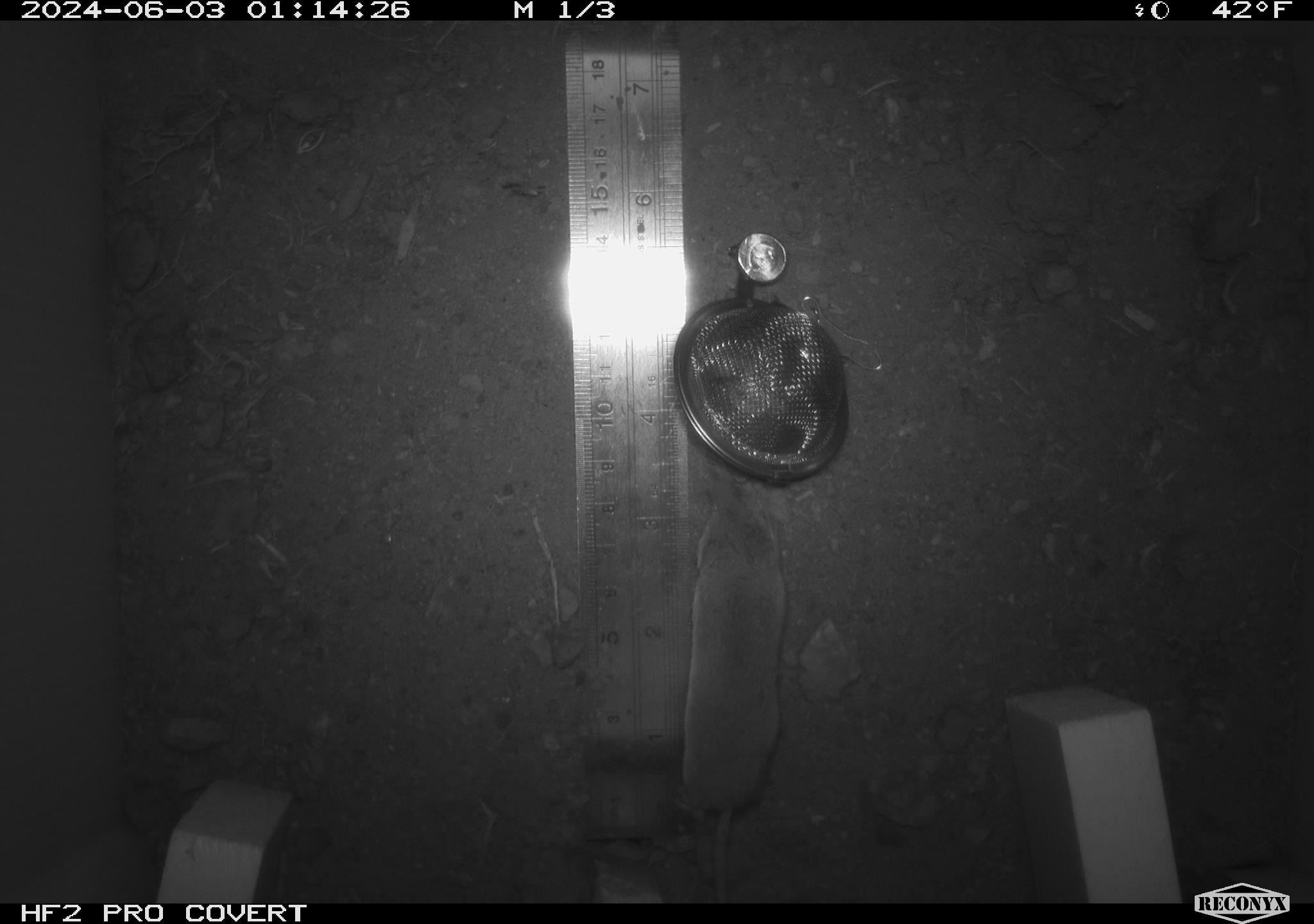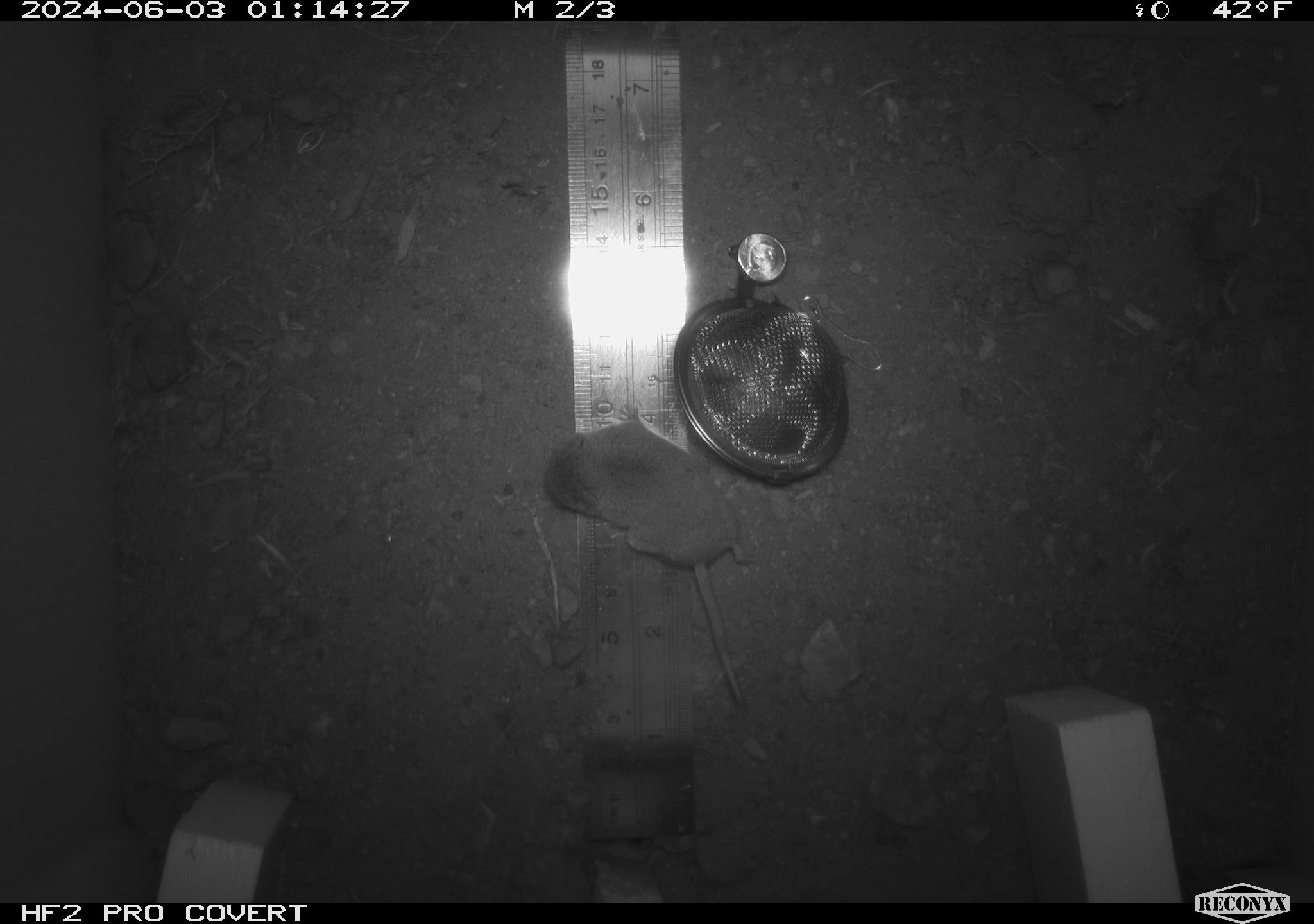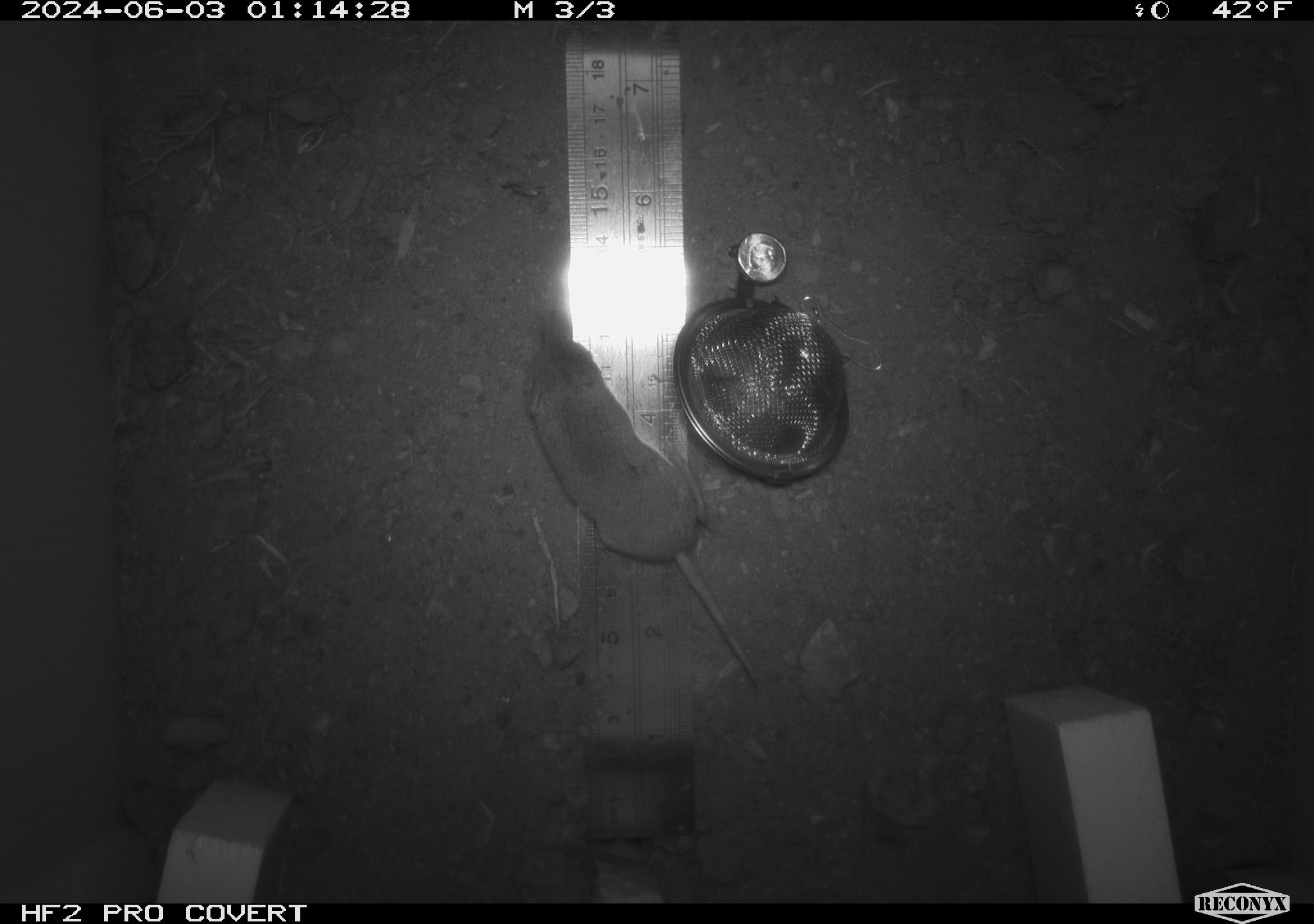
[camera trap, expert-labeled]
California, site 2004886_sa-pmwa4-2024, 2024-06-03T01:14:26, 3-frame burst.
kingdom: Animalia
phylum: Chordata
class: Mammalia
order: Eulipotyphla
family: Soricidae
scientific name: Soricidae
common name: shrews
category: soricidae family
Soricidae family (shrews) (Soricidae).